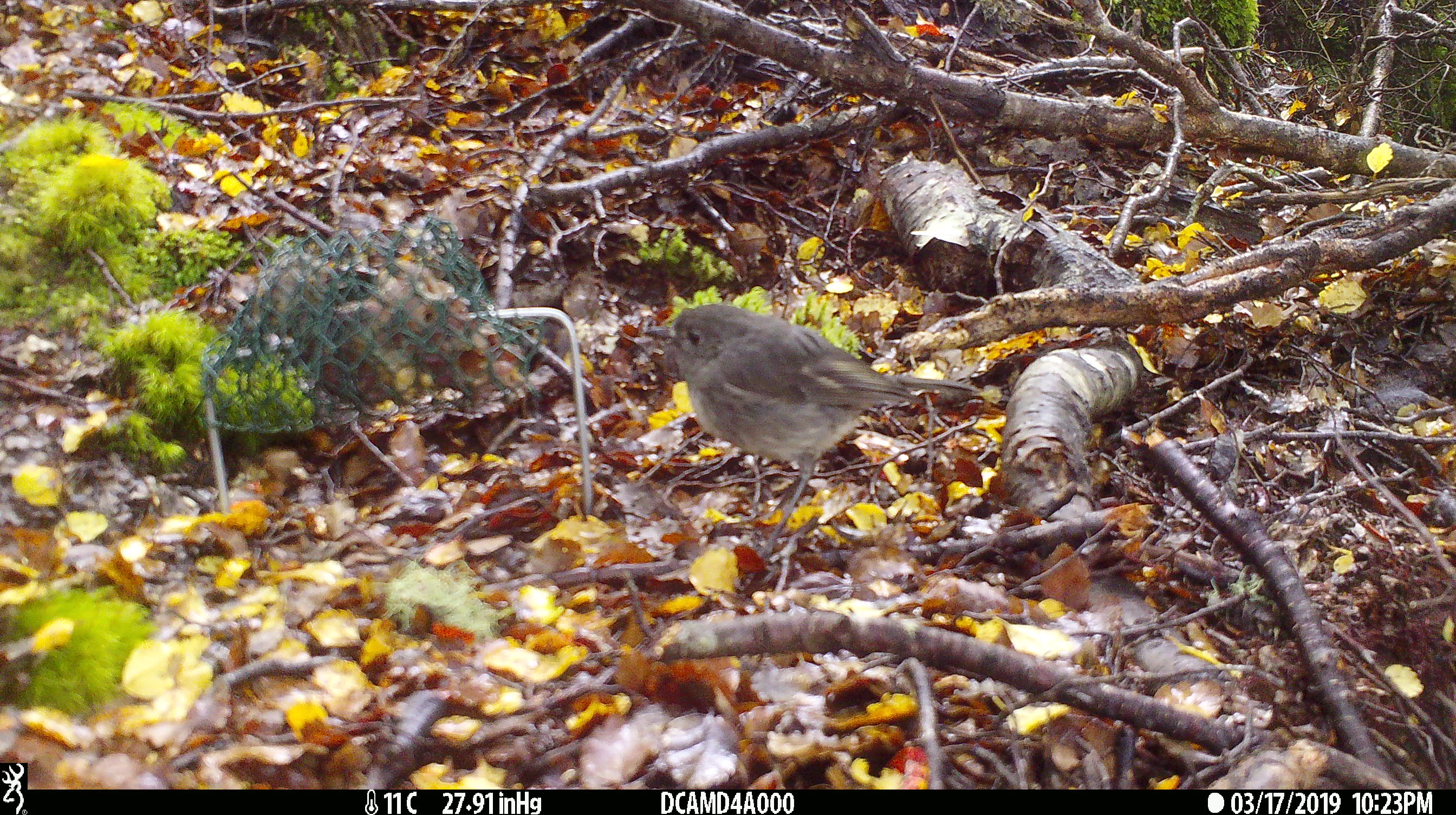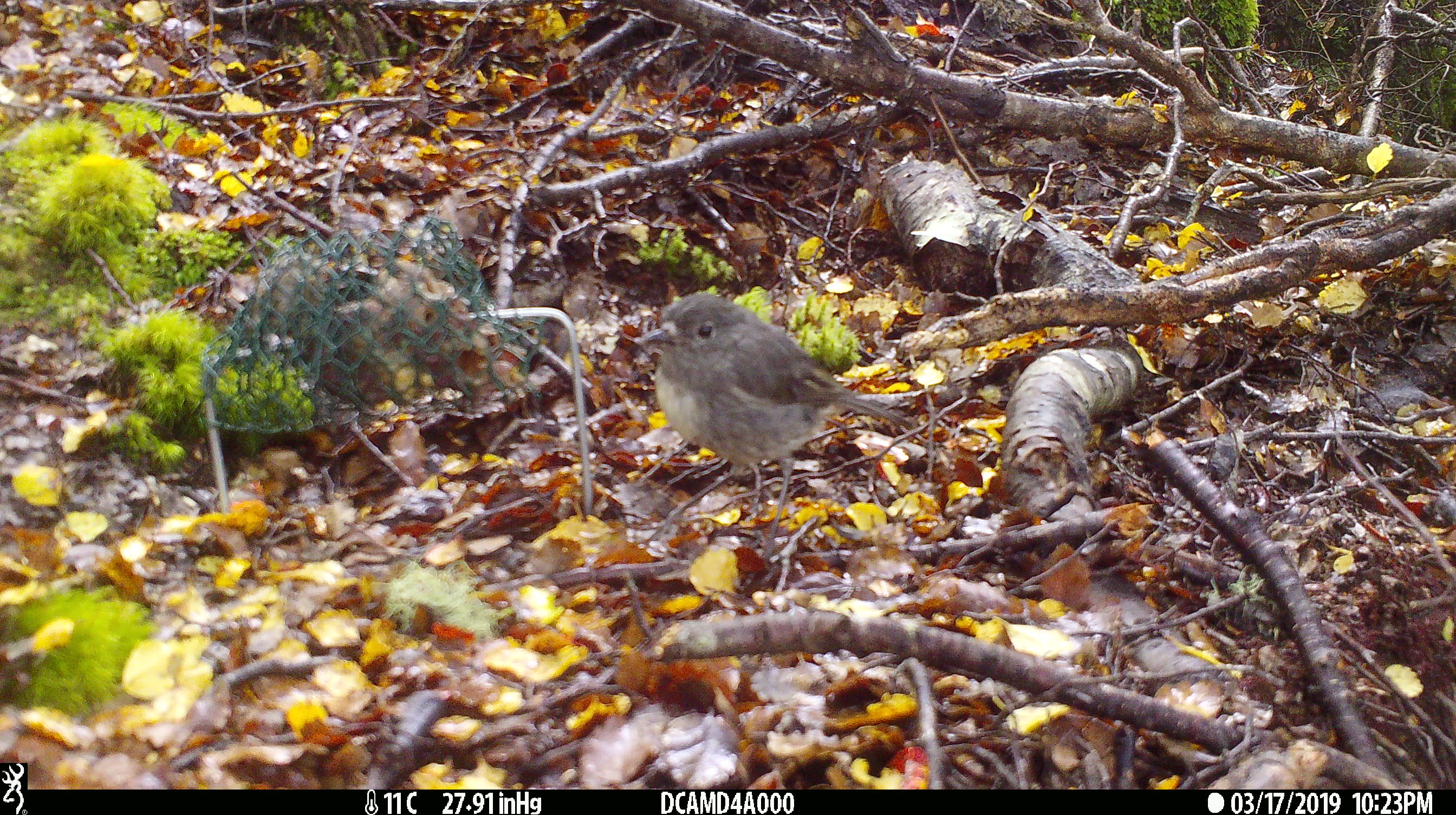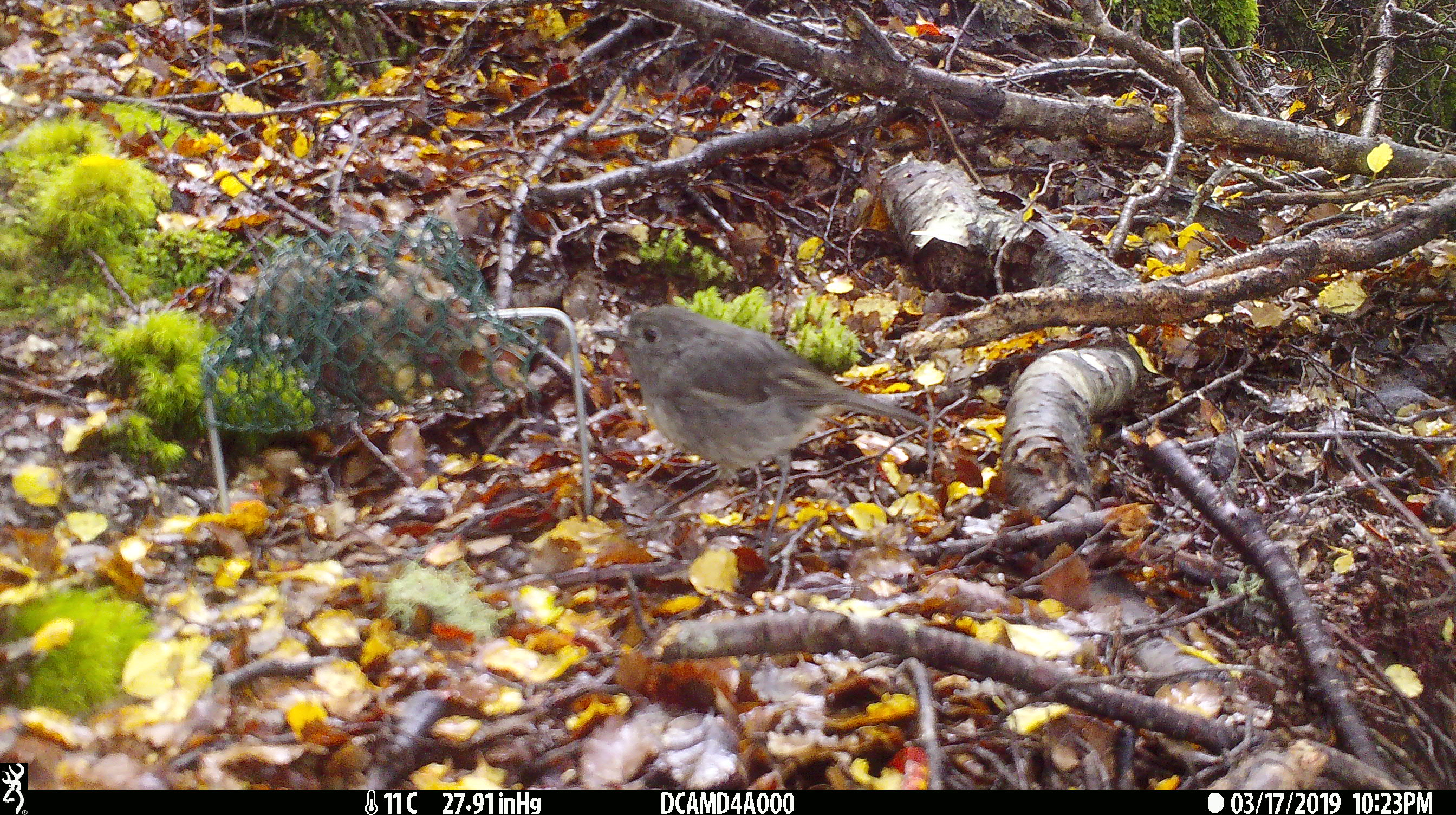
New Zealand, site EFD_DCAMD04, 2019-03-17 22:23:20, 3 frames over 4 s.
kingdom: Animalia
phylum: Chordata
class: Aves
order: Passeriformes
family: Petroicidae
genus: Petroica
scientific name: Petroica australis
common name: new zealand robin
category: robin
Robin (new zealand robin) (Petroica australis).